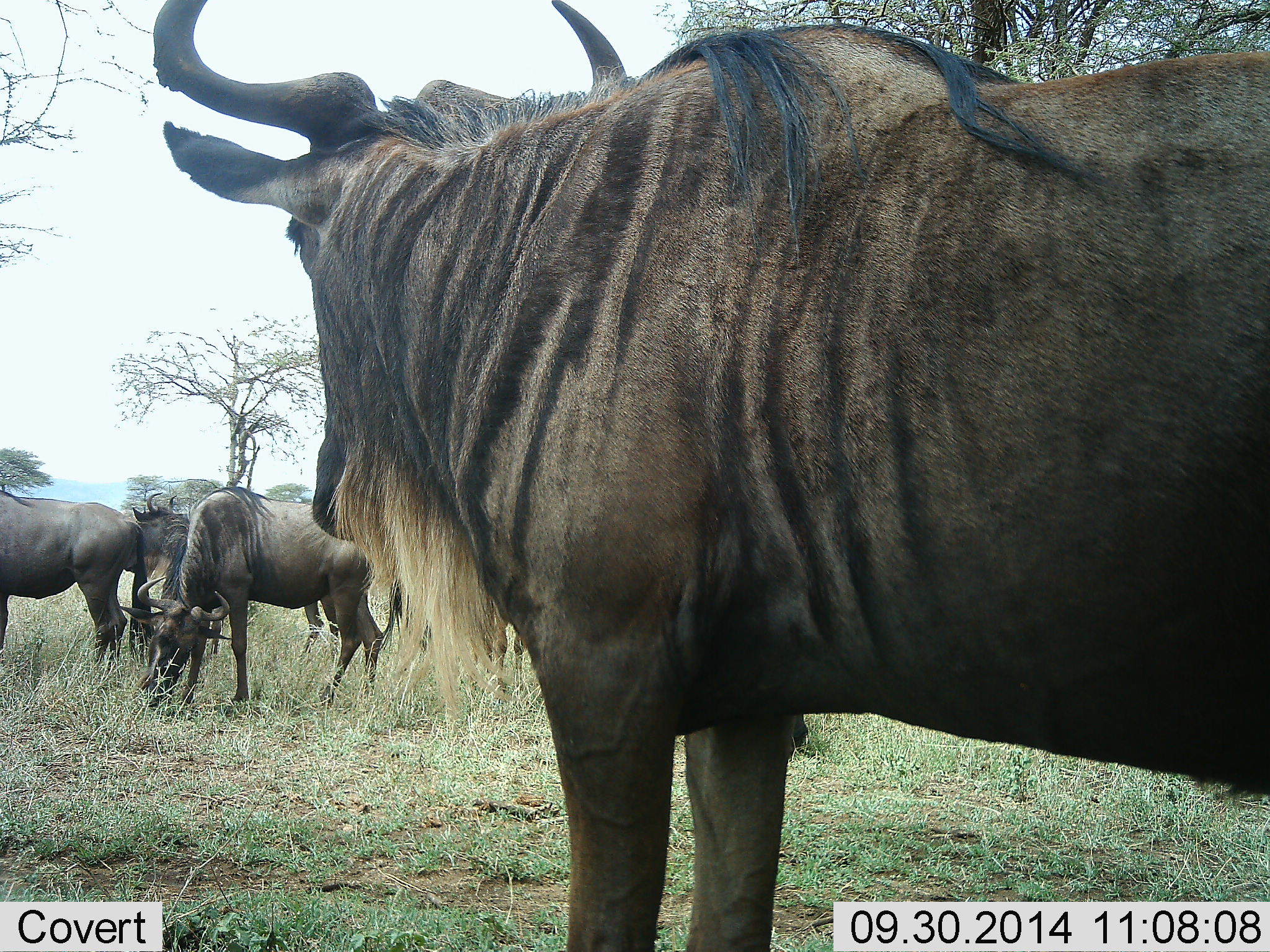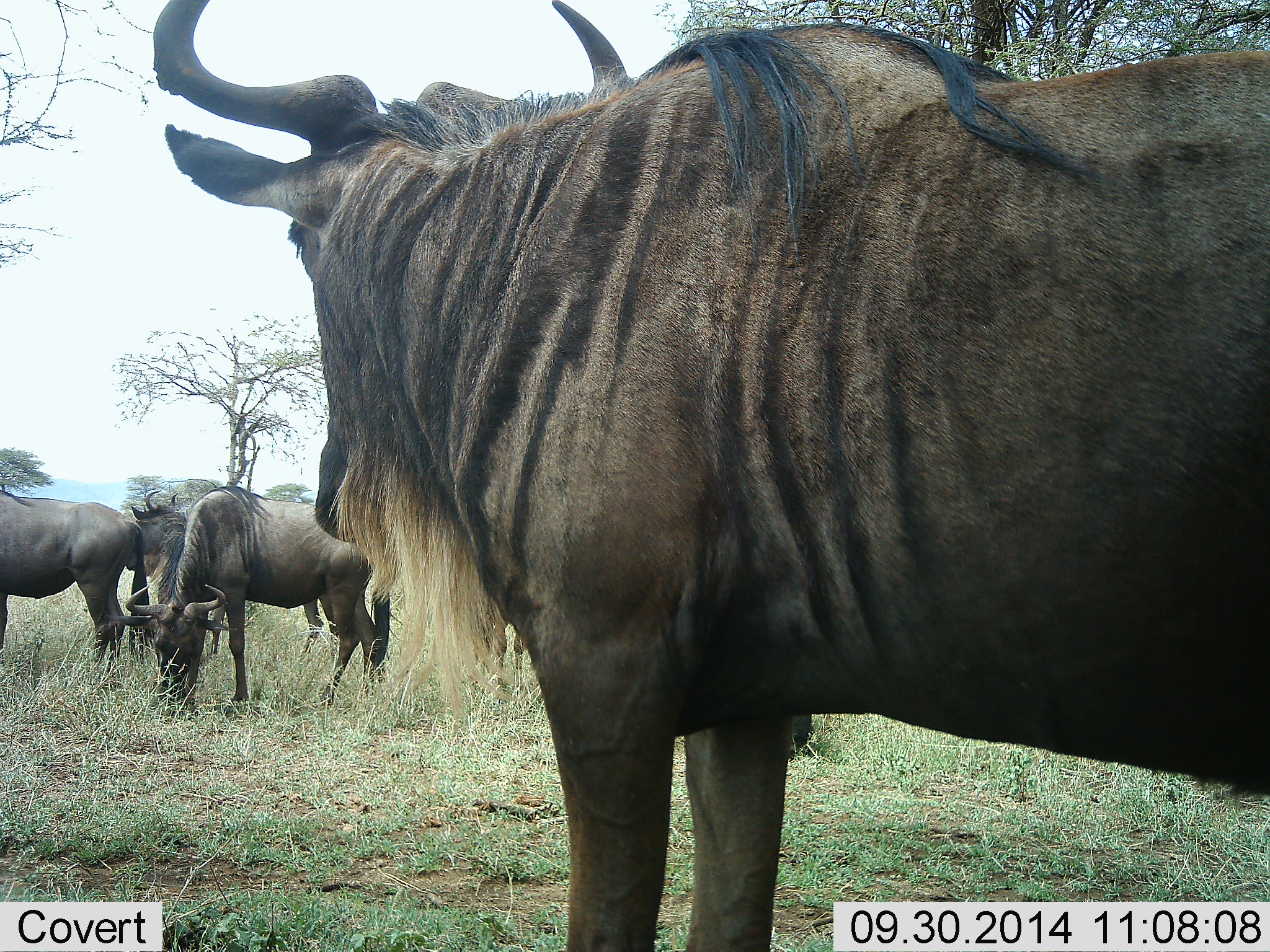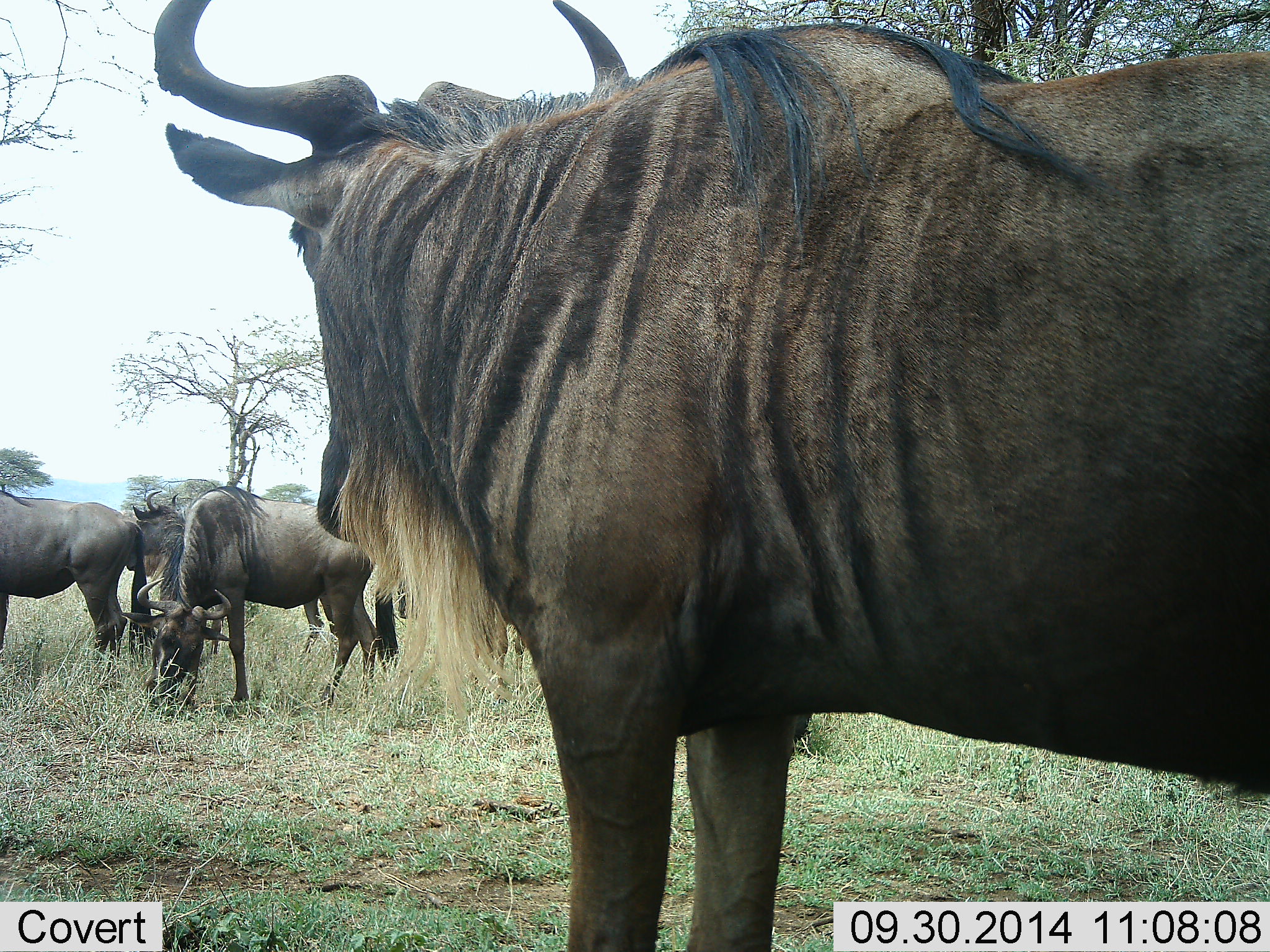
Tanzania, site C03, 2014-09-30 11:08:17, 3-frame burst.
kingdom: Animalia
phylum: Chordata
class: Mammalia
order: Artiodactyla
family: Bovidae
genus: Connochaetes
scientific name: Connochaetes taurinus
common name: blue wildebeest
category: wildebeest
Wildebeest (blue wildebeest) (Connochaetes taurinus), count 5. Behavior (volunteer vote fractions): standing 90%, resting 0%, moving 0%, interacting 10%. Young present (vote fraction): 0%. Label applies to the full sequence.